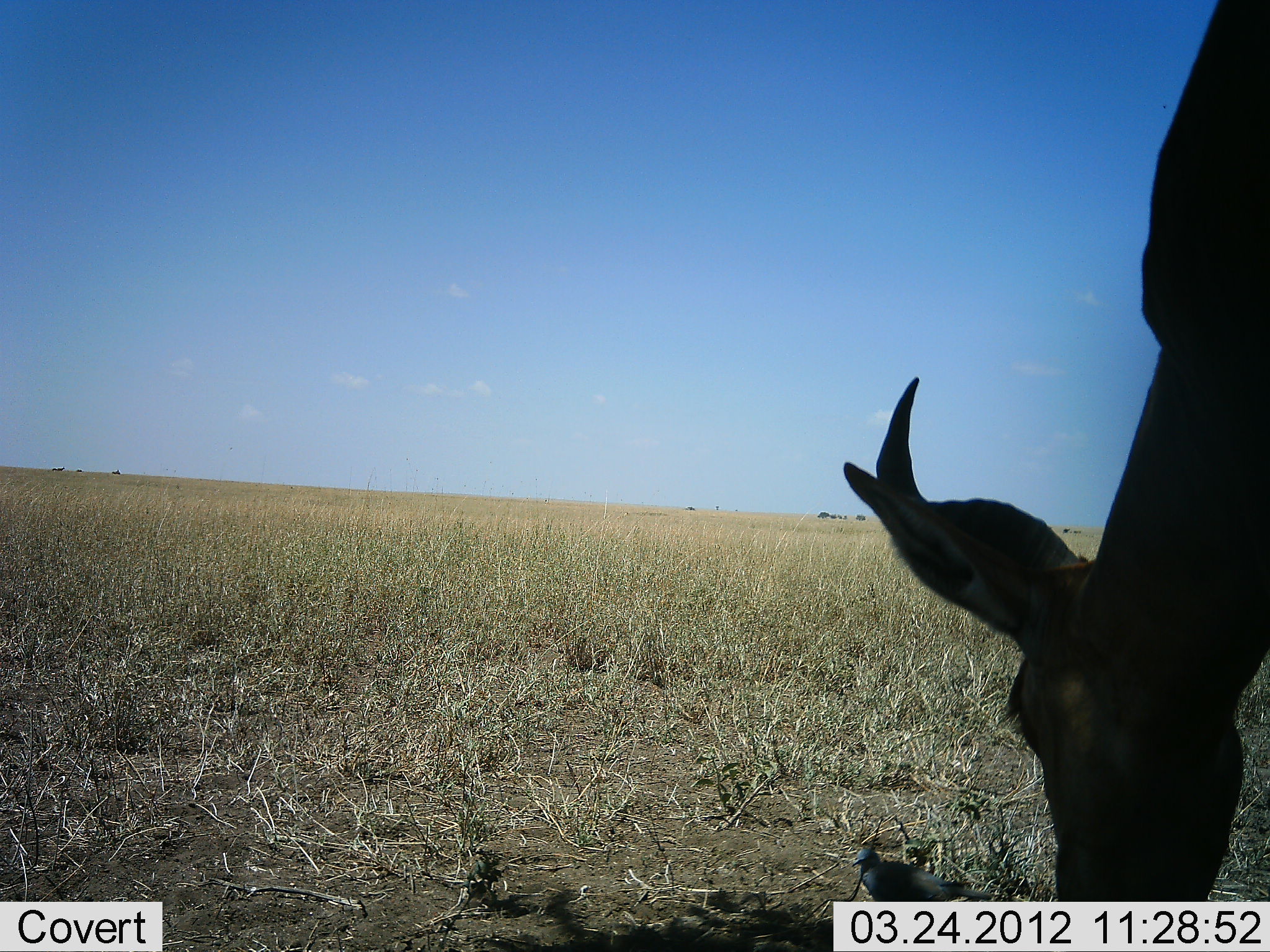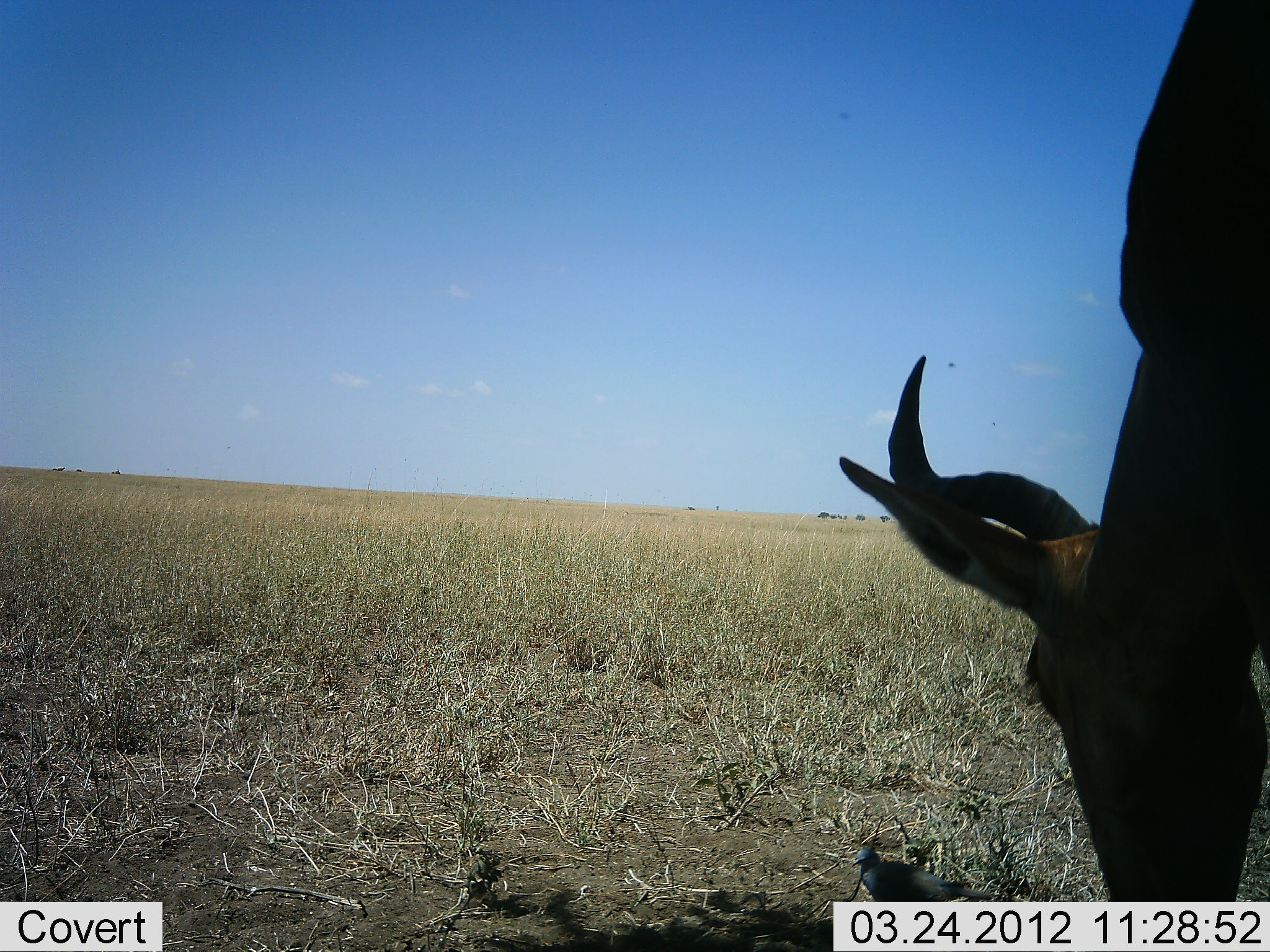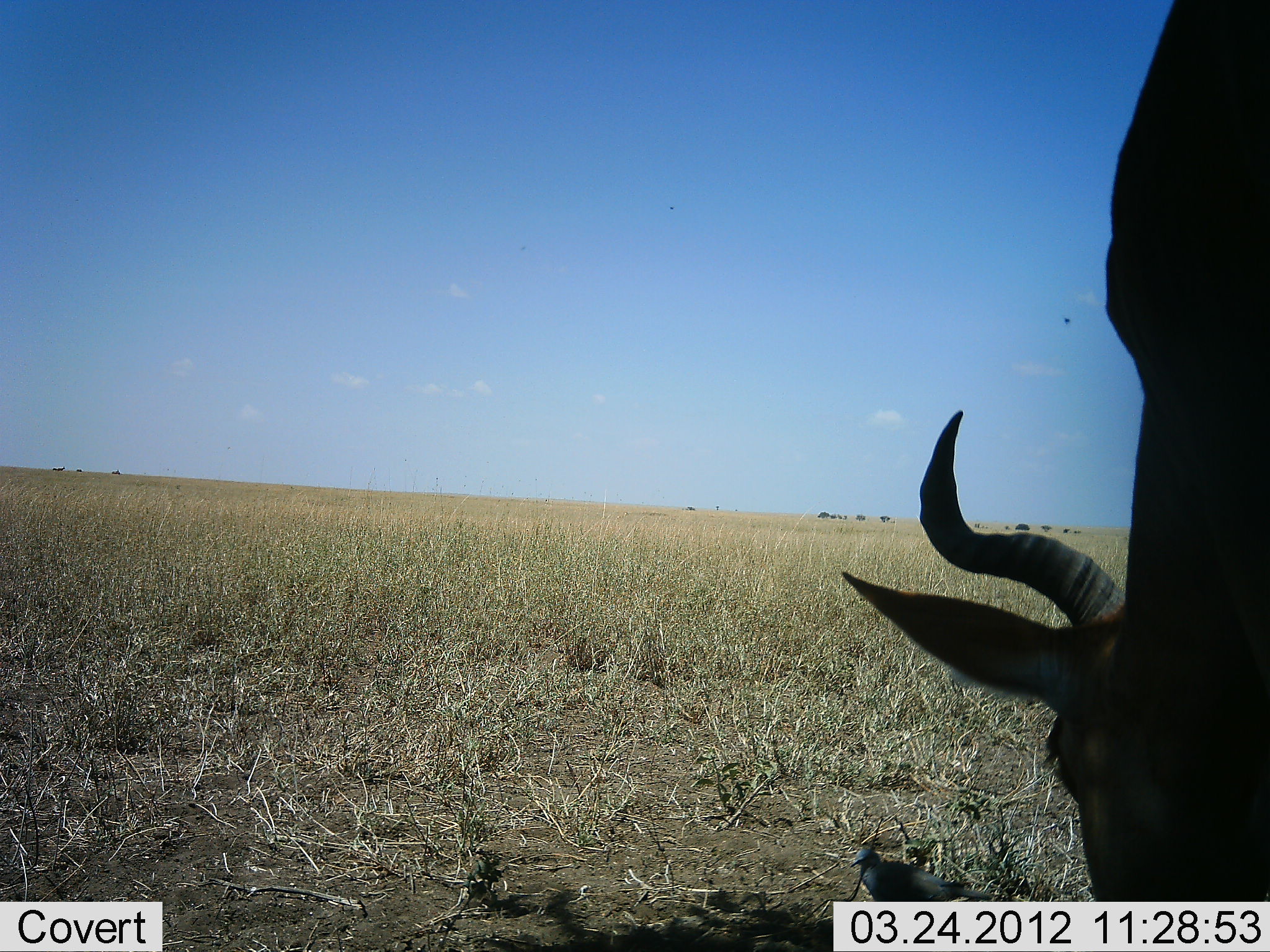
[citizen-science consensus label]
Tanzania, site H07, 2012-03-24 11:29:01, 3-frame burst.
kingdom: Animalia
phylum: Chordata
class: Mammalia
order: Artiodactyla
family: Bovidae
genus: Alcelaphus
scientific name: Alcelaphus buselaphus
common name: hartebeest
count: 1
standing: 17%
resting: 0%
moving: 0%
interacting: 0%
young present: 0%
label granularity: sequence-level